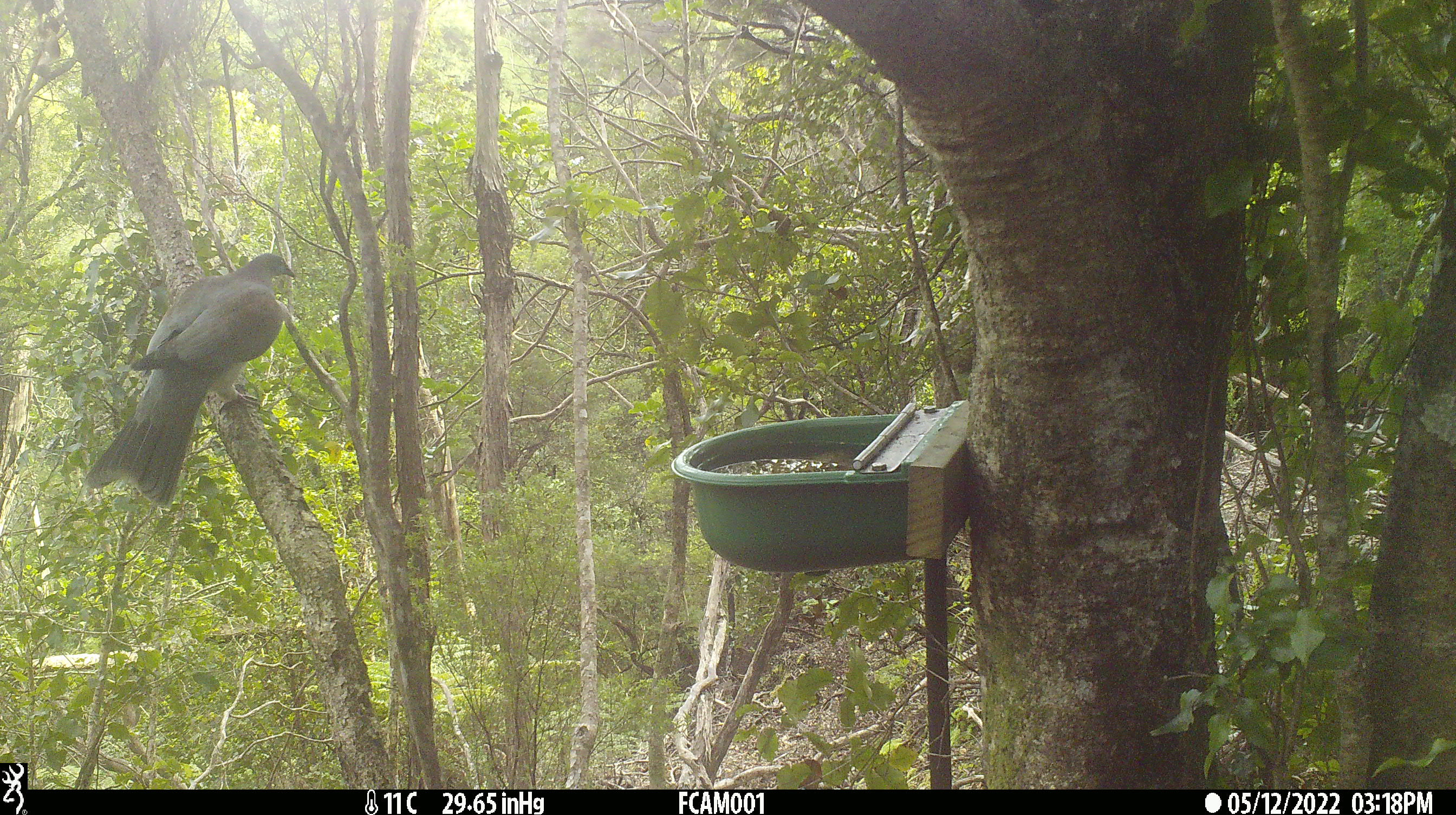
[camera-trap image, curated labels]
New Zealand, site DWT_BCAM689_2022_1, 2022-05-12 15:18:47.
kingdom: Animalia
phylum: Chordata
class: Aves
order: Columbiformes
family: Columbidae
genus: Hemiphaga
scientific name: Hemiphaga novaeseelandiae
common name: new zealand pigeon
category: kereru